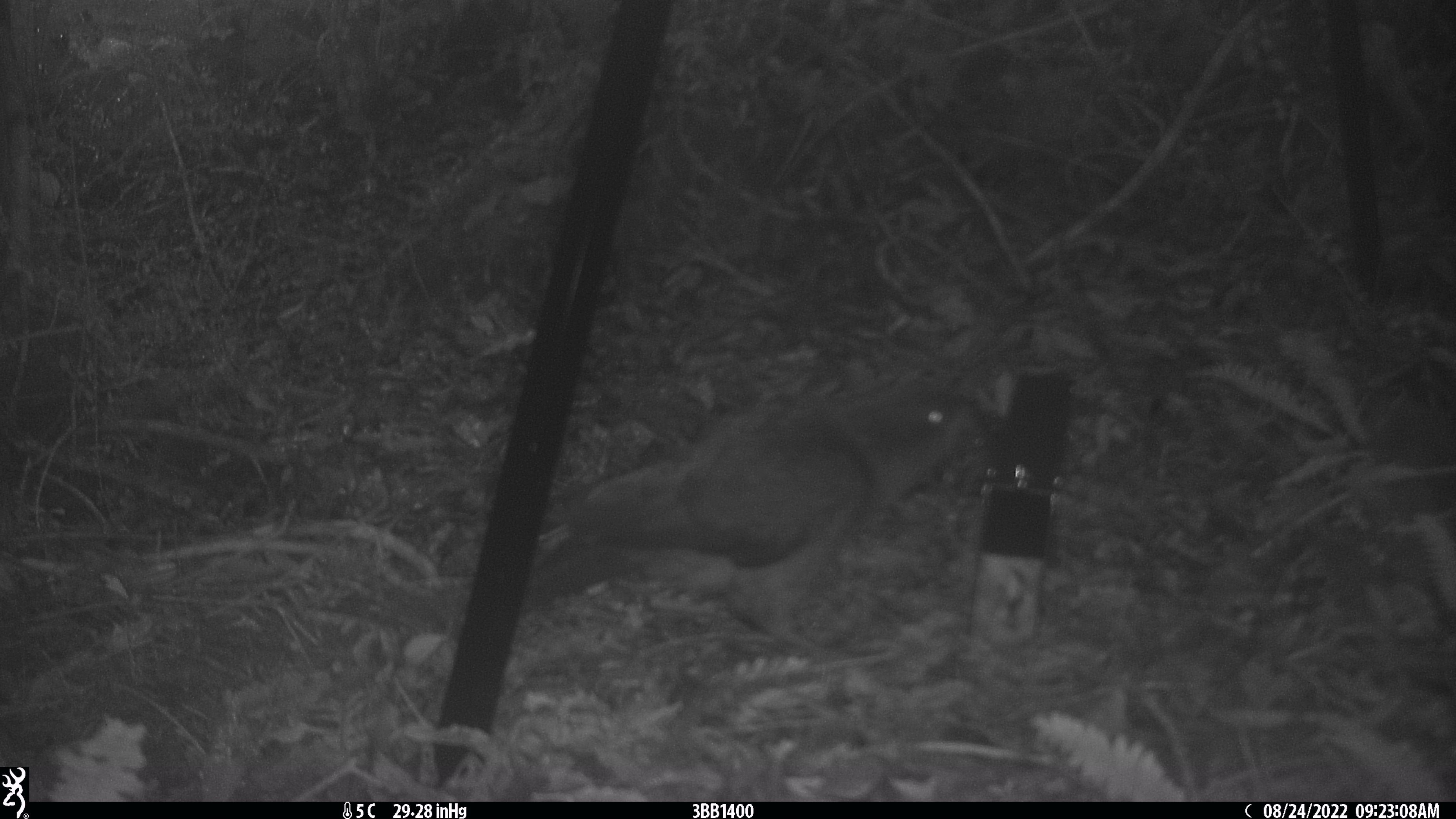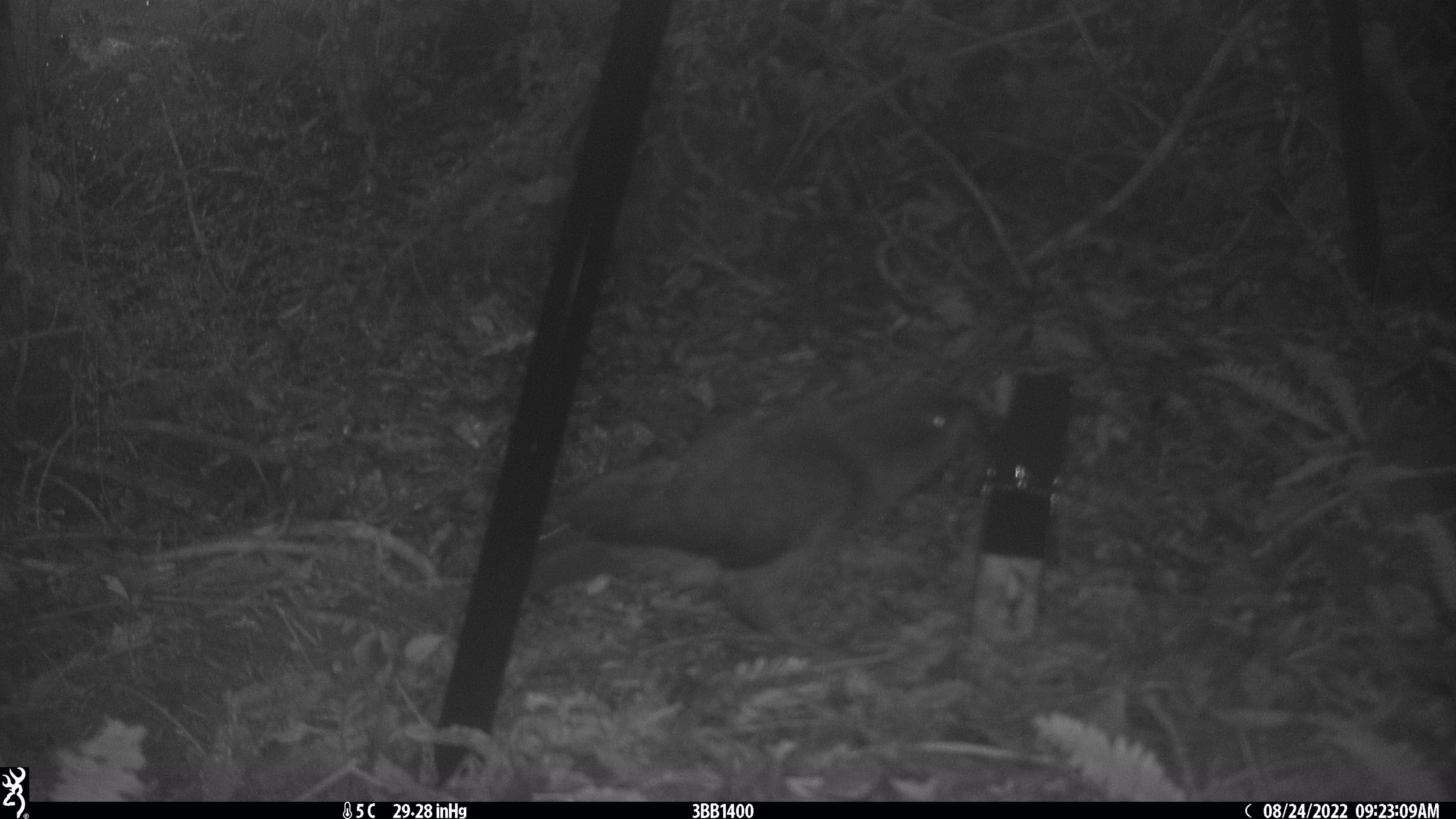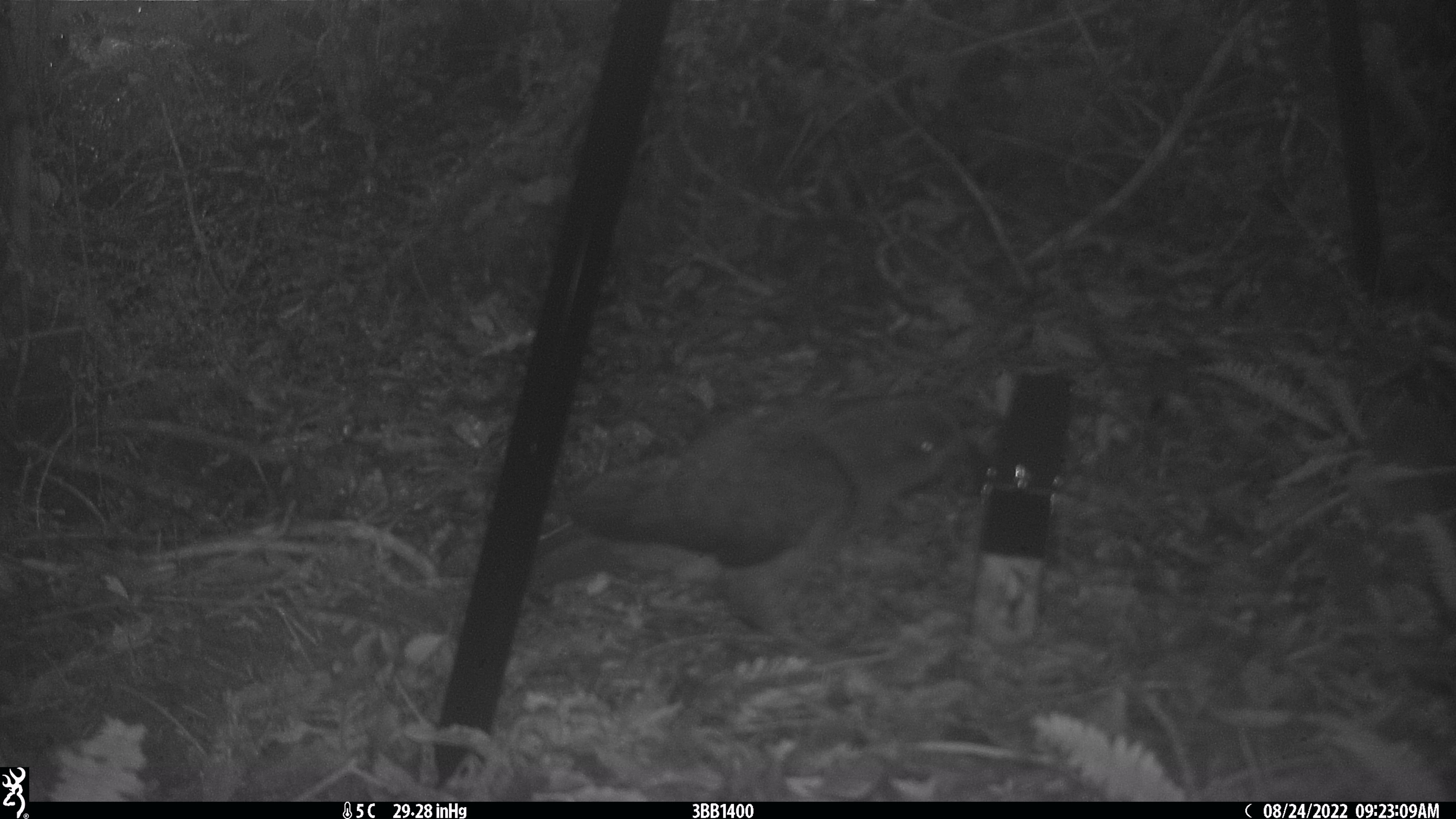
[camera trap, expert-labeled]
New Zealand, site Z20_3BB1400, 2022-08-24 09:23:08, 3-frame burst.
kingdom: Animalia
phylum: Chordata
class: Aves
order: Psittaciformes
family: Strigopidae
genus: Nestor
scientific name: Nestor notabilis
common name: kea